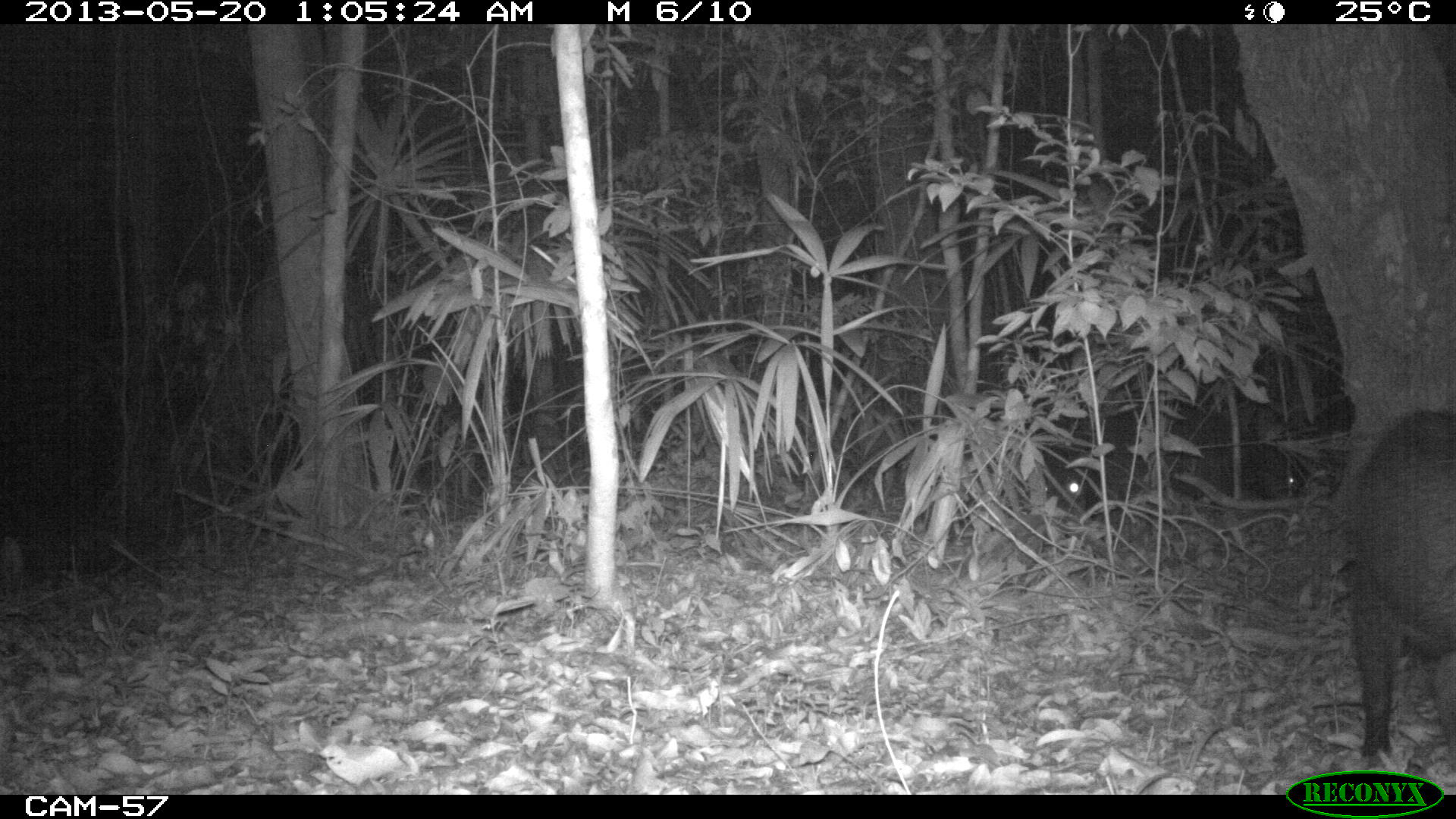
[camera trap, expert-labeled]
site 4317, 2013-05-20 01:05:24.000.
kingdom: Animalia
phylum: Chordata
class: Mammalia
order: Artiodactyla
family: Tayassuidae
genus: Tayassu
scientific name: Tayassu pecari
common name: white-lipped peccary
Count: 5.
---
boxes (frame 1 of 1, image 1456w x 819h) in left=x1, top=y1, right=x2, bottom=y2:
tayassu pecari: left=1335, top=400, right=1456, bottom=785; left=1038, top=445, right=1089, bottom=539; left=1259, top=458, right=1303, bottom=502